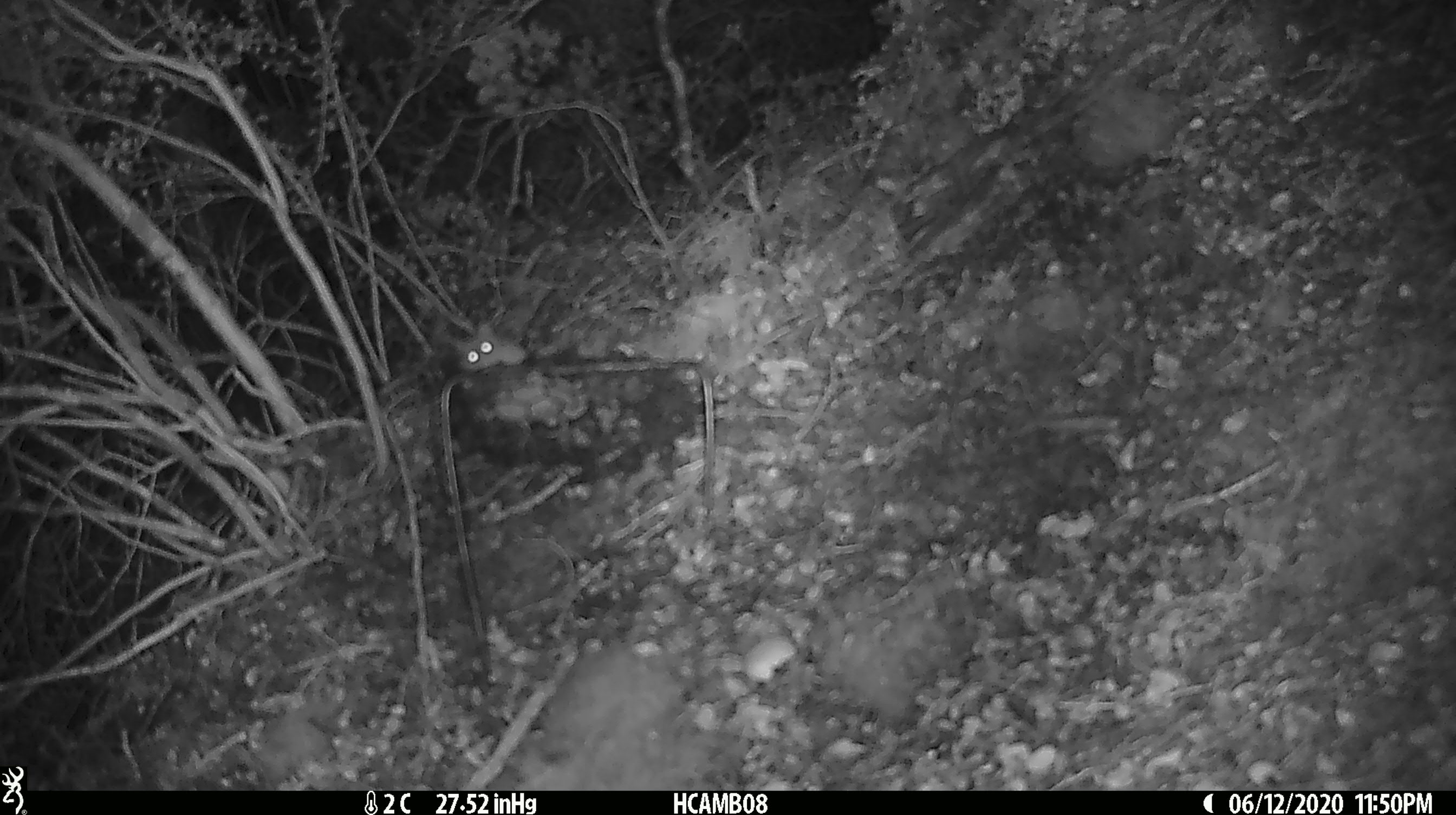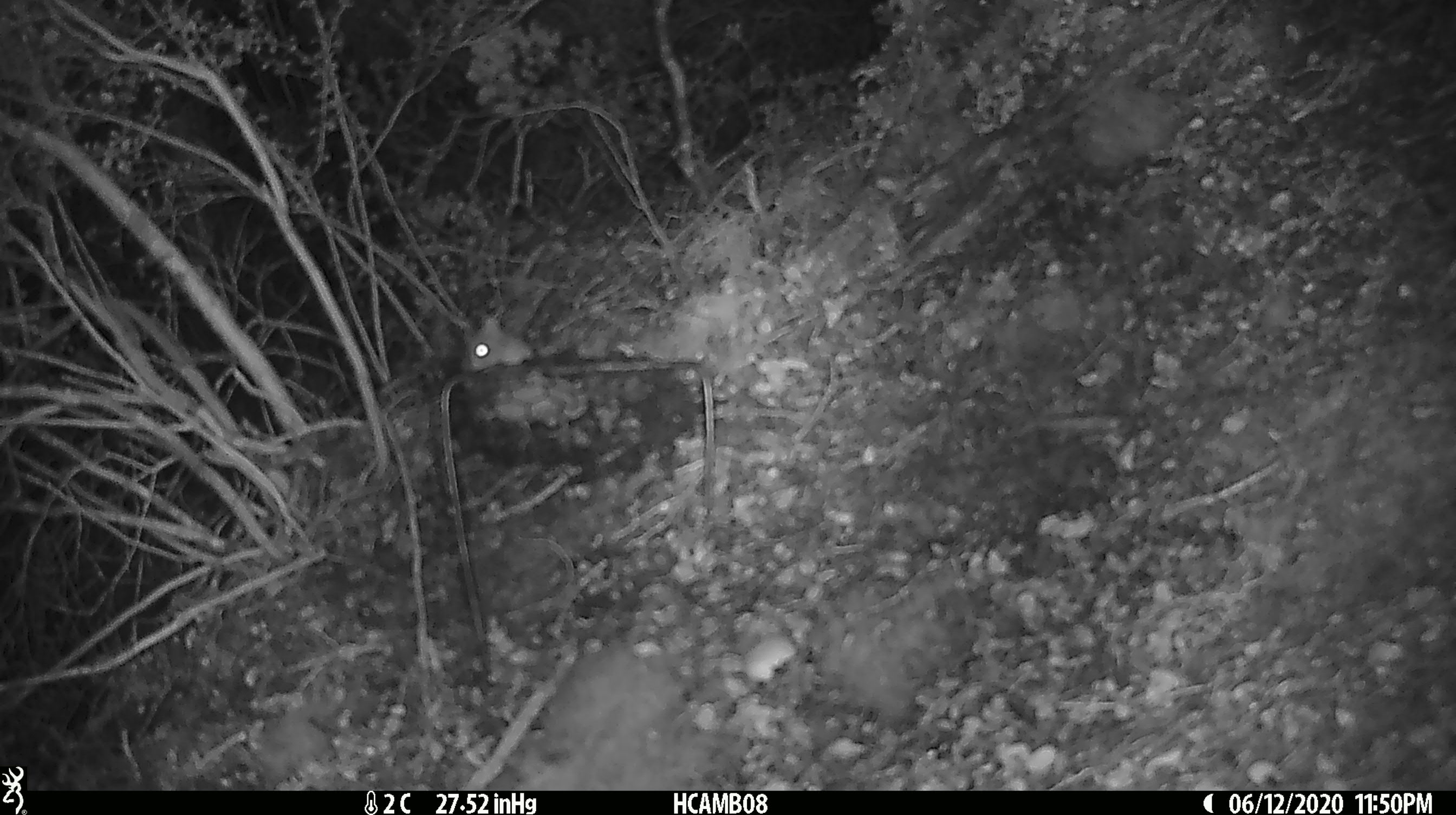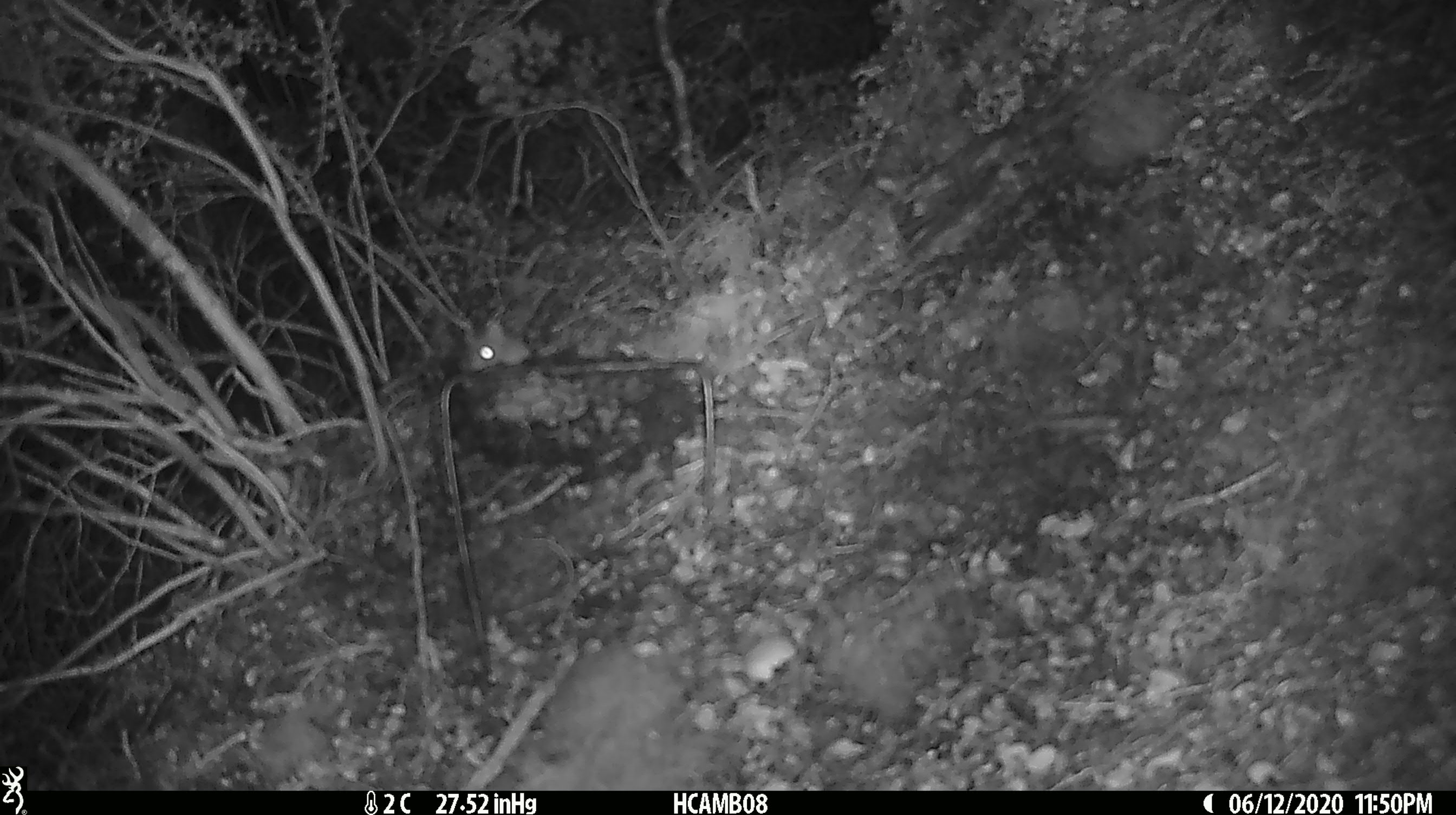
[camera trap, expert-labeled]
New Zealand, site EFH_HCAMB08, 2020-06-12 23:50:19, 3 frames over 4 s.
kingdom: Animalia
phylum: Chordata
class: Mammalia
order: Rodentia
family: Muridae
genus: Mus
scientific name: Mus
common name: mouse